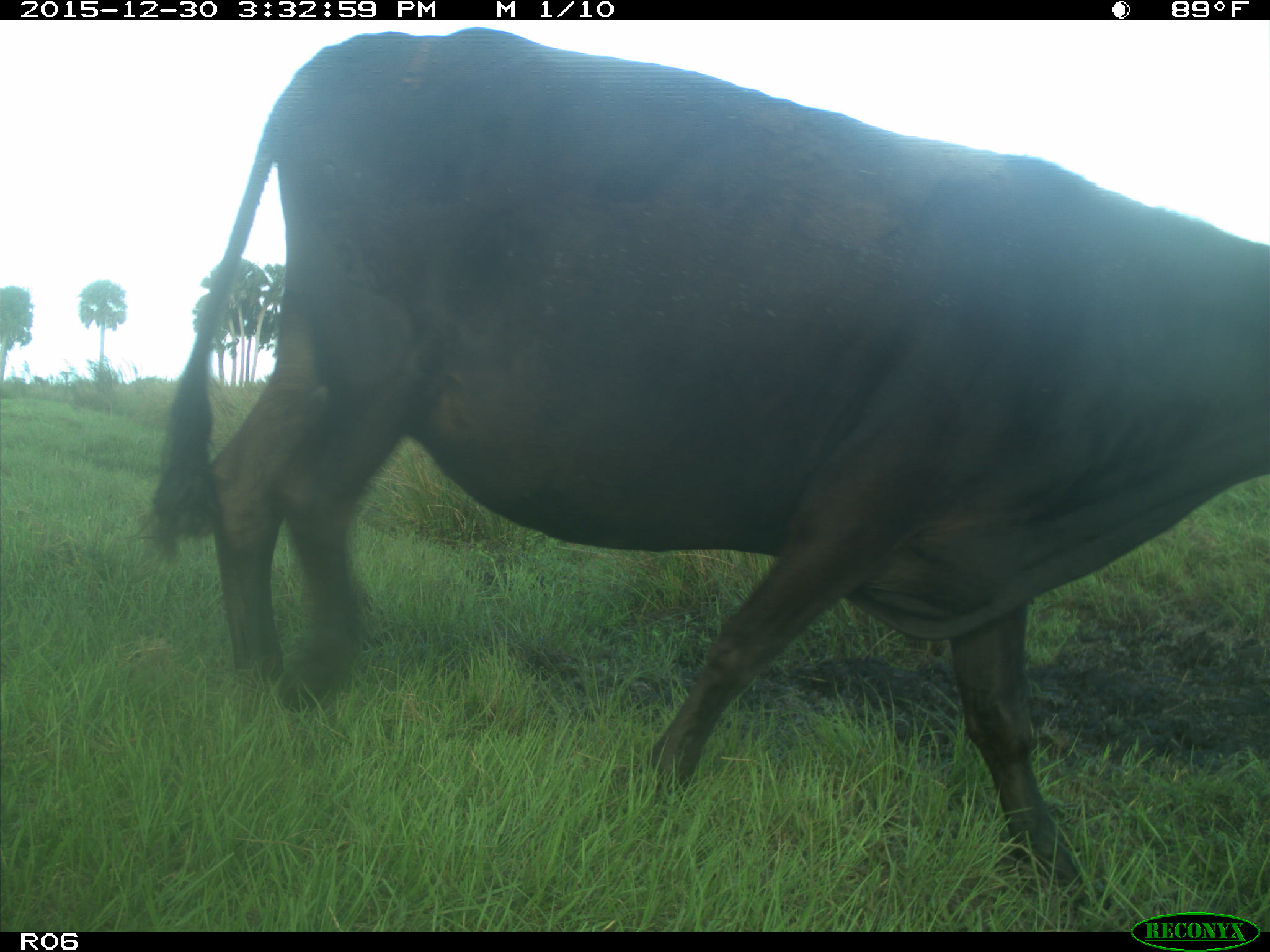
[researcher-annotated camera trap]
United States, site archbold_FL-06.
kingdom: Animalia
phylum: Chordata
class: Mammalia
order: Artiodactyla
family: Bovidae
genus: Bos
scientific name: Bos taurus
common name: domestic cow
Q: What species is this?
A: Bos taurus (domestic cow).